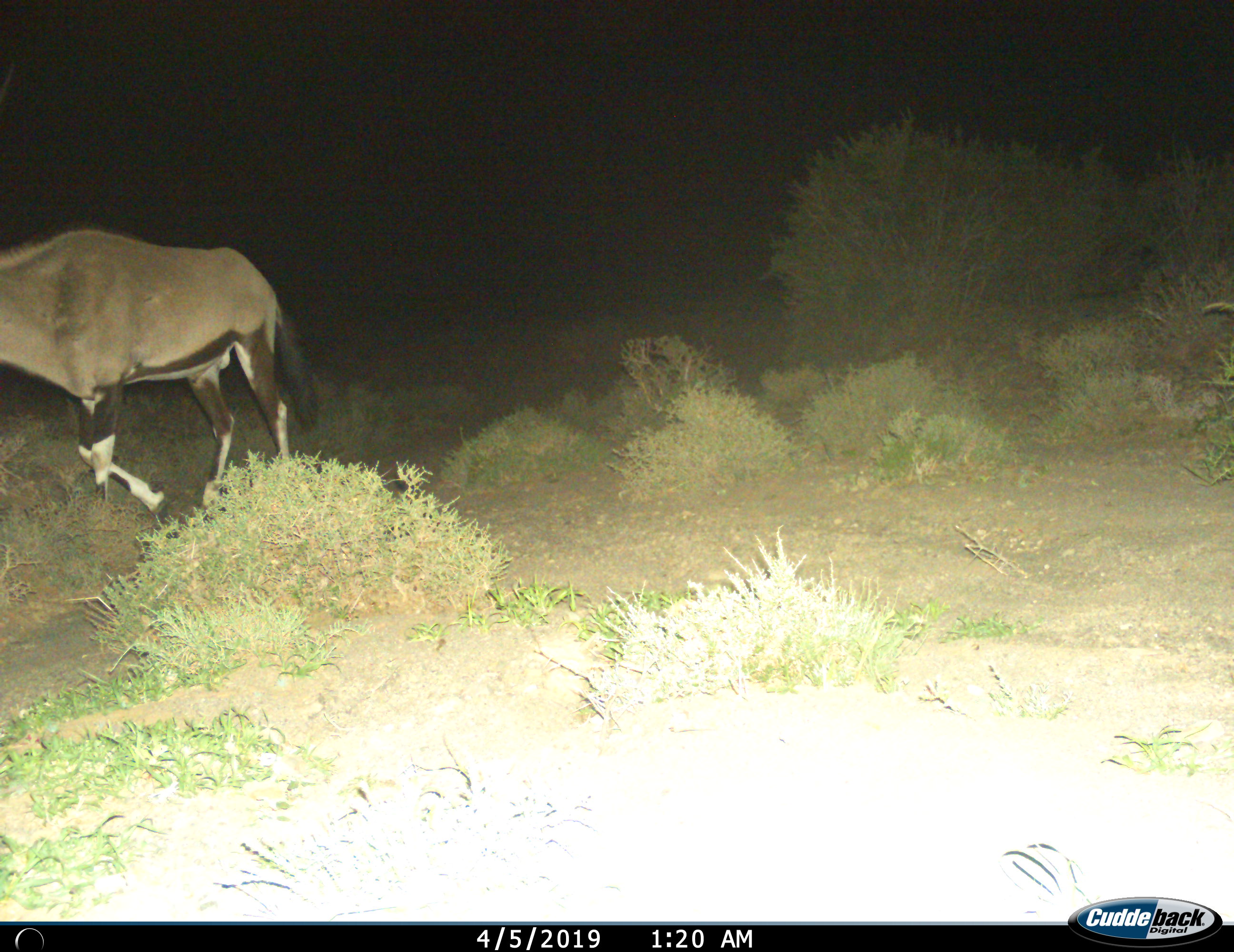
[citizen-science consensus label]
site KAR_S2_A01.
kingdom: Animalia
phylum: Chordata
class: Mammalia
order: Artiodactyla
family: Bovidae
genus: Oryx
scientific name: Oryx gazella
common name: gemsbok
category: oryx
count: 1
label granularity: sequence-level